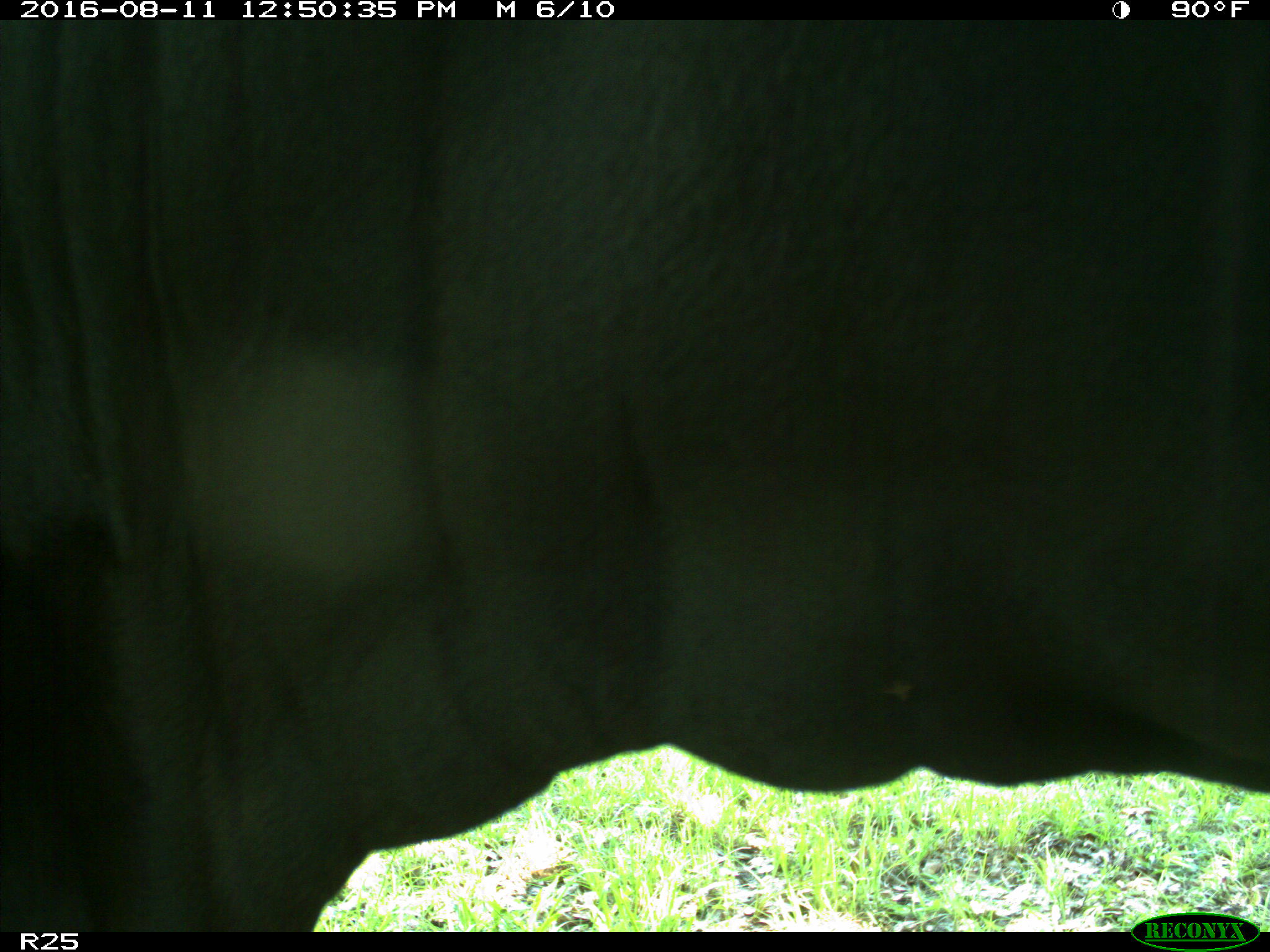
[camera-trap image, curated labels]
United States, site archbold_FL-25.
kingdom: Animalia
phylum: Chordata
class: Mammalia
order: Artiodactyla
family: Bovidae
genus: Bos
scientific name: Bos taurus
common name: domestic cow